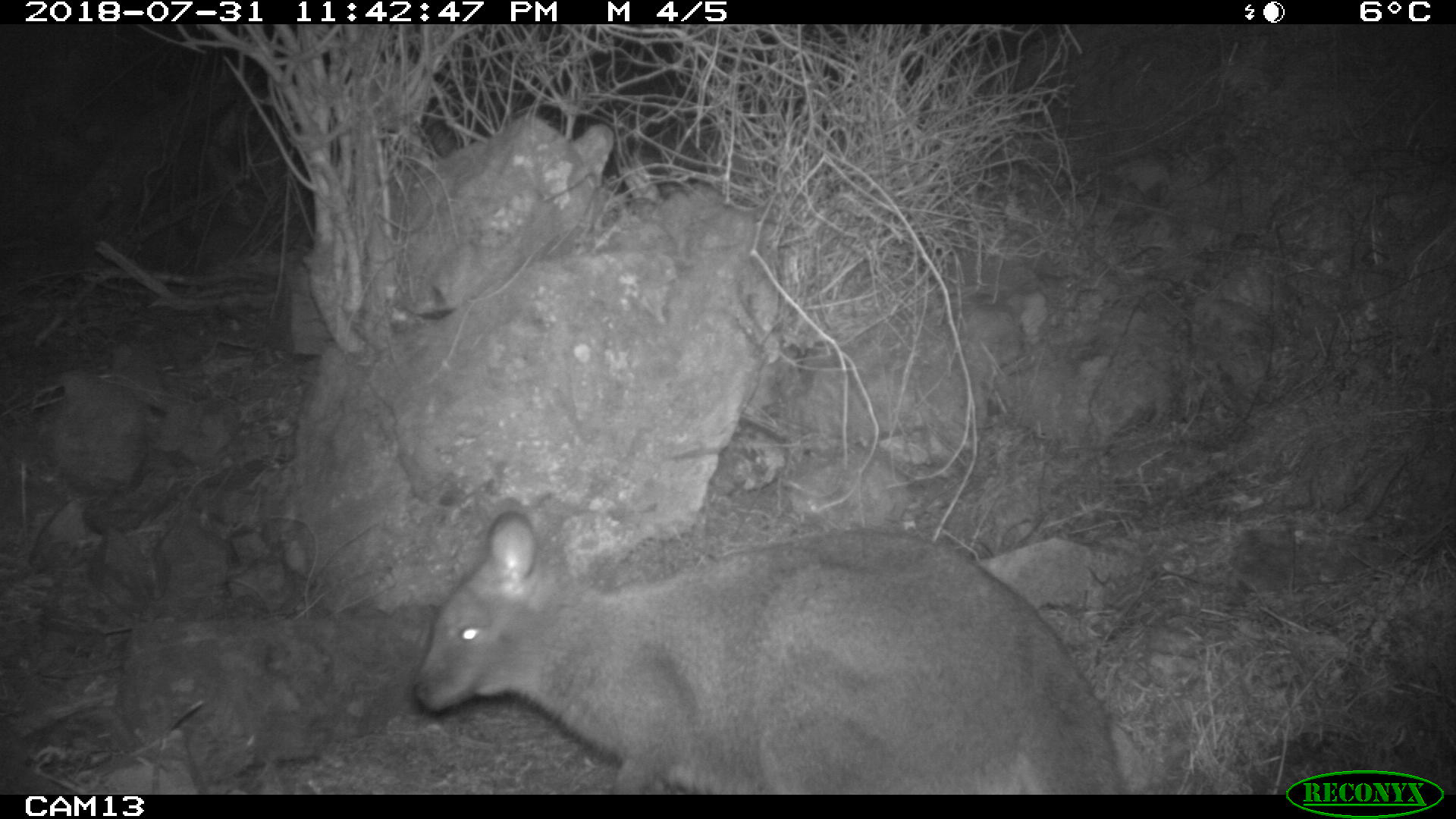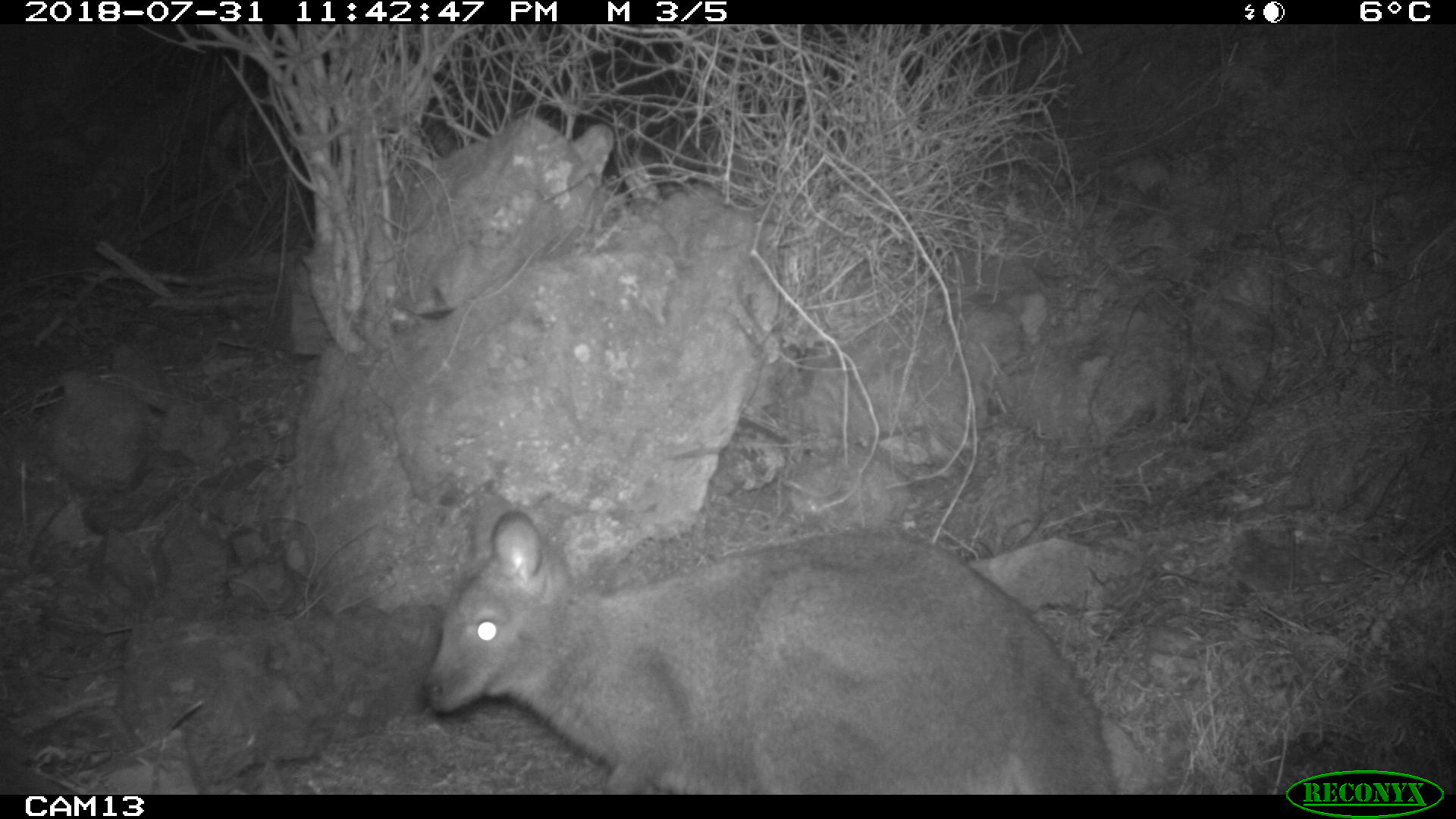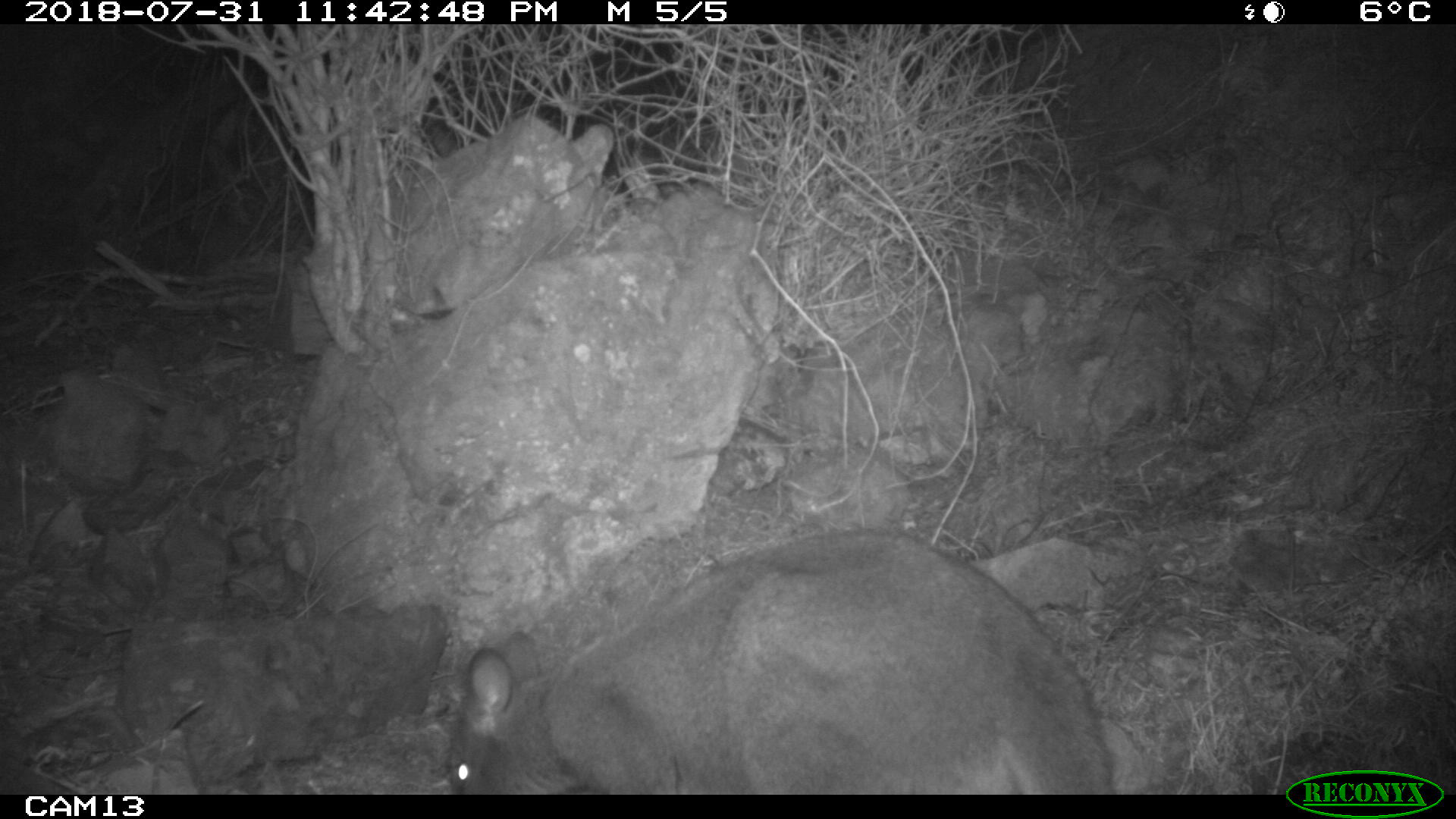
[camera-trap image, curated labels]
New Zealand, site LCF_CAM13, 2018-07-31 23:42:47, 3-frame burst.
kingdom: Animalia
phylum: Chordata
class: Mammalia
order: Diprotodontia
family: Macropodidae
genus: Notamacropus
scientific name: Notamacropus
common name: wallaby